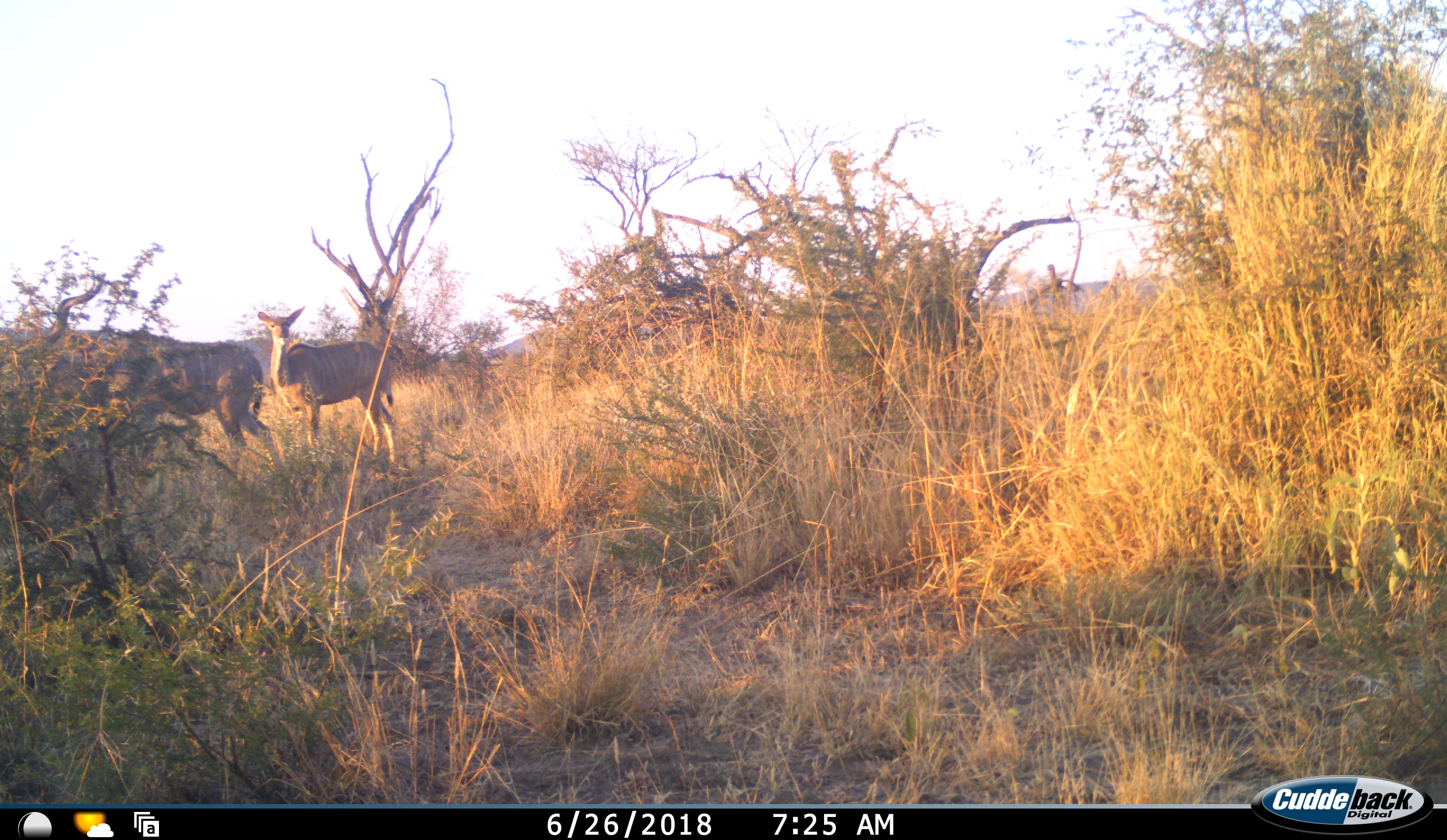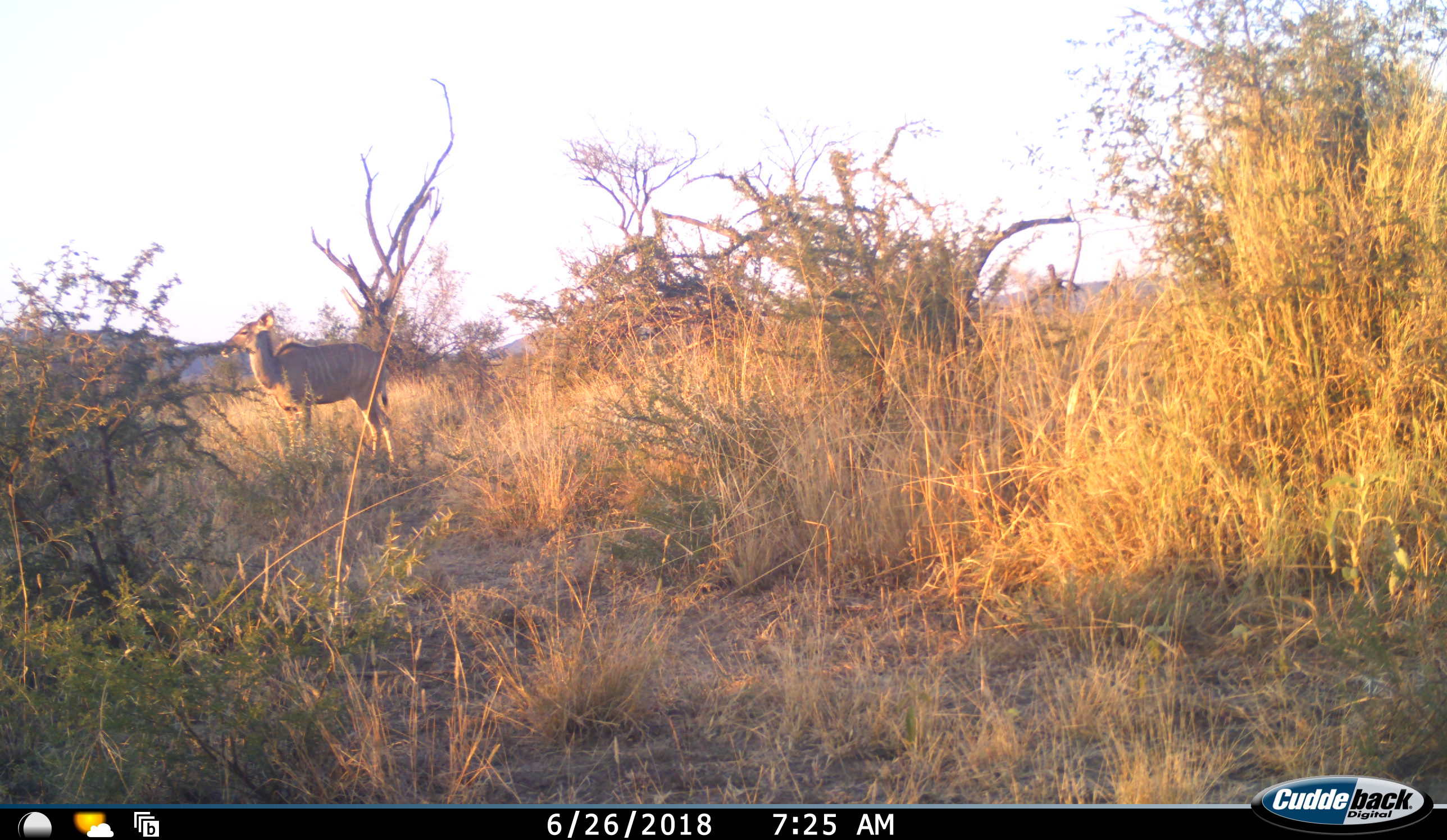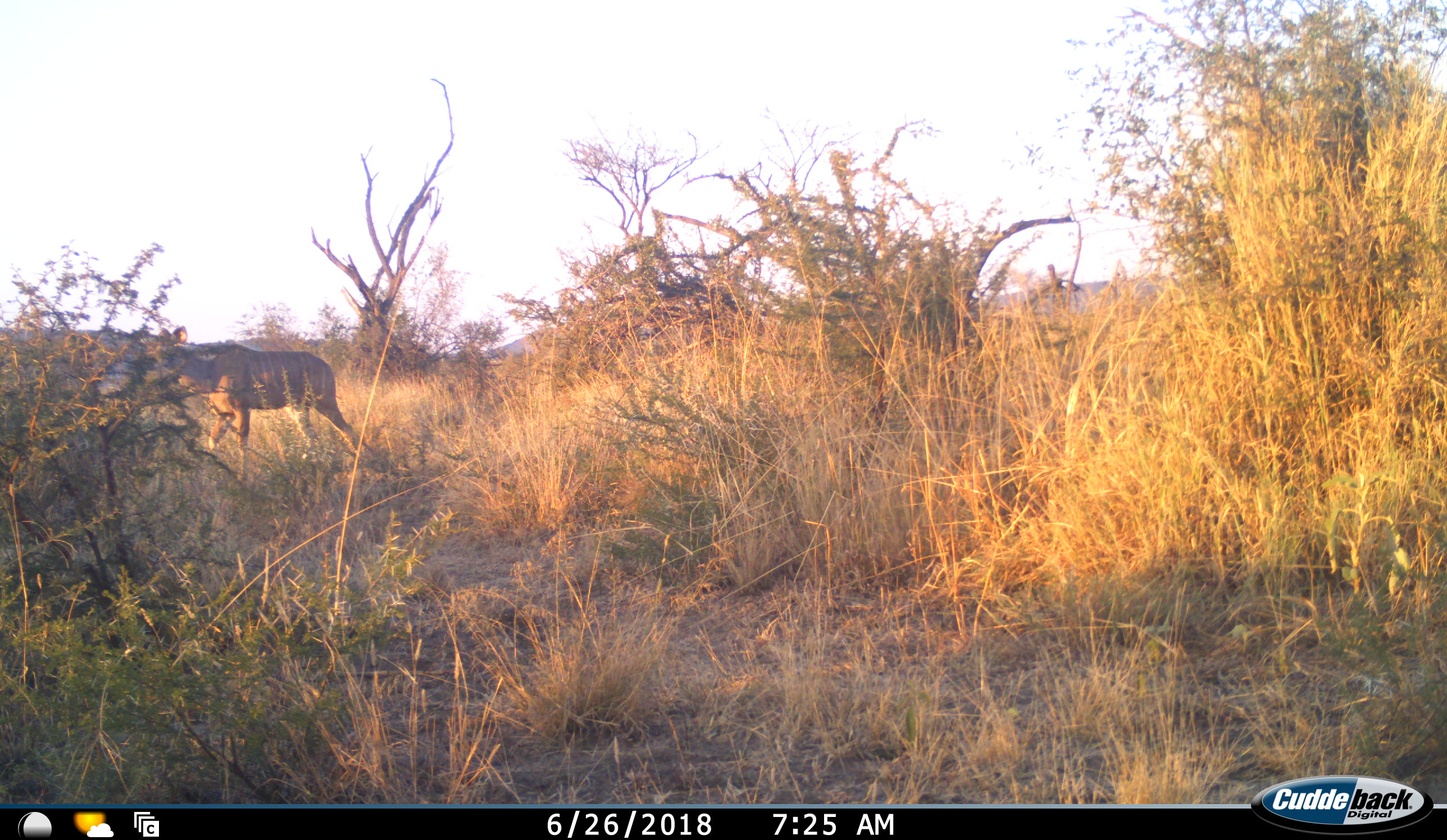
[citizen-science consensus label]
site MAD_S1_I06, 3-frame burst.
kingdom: Animalia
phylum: Chordata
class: Mammalia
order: Artiodactyla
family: Bovidae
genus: Tragelaphus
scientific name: Tragelaphus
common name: kudu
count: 2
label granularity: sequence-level